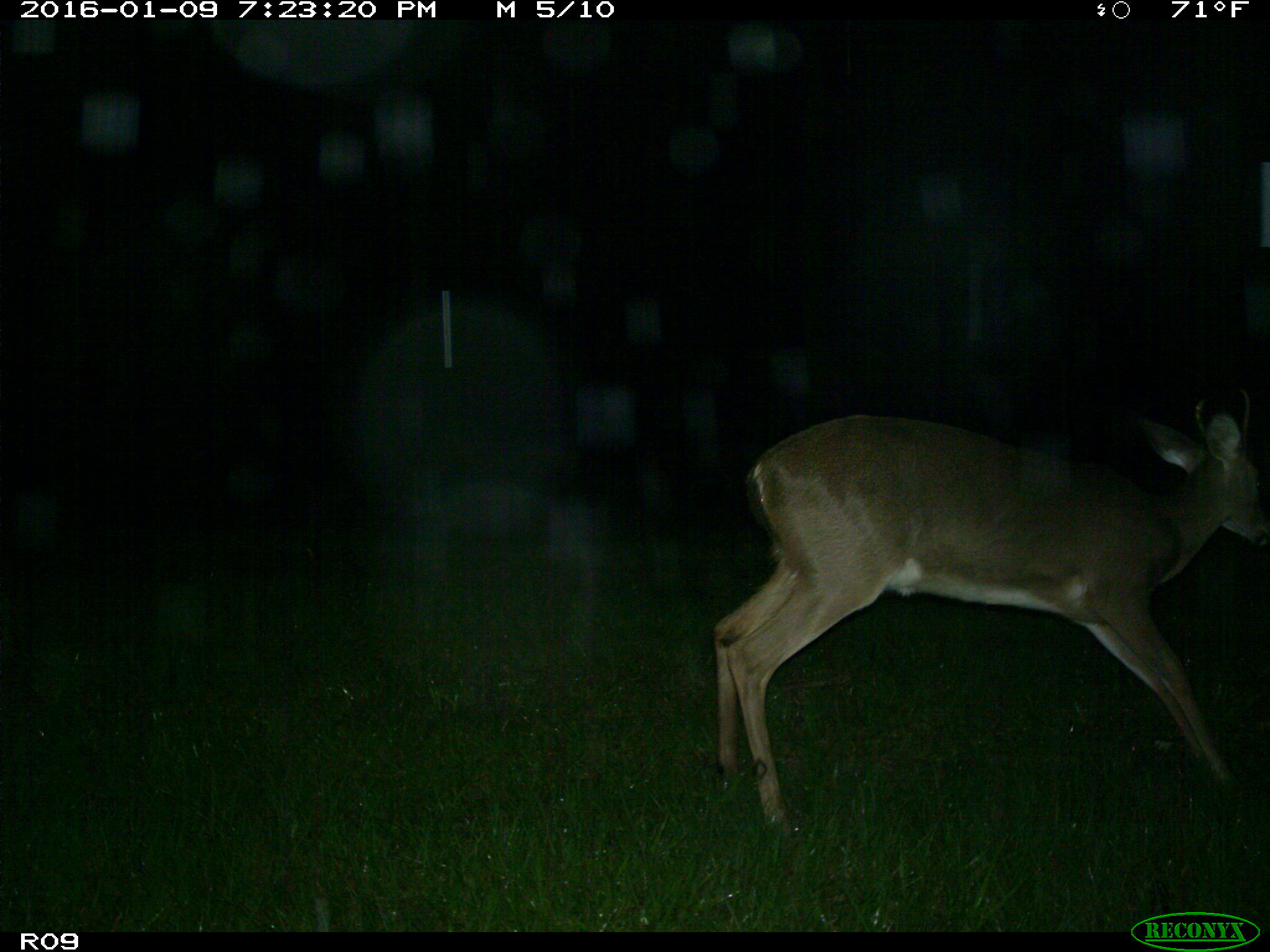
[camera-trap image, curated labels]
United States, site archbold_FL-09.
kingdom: Animalia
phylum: Chordata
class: Mammalia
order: Artiodactyla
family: Cervidae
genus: Odocoileus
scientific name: Odocoileus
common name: deer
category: unidentified deer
Unidentified deer (deer) (Odocoileus).